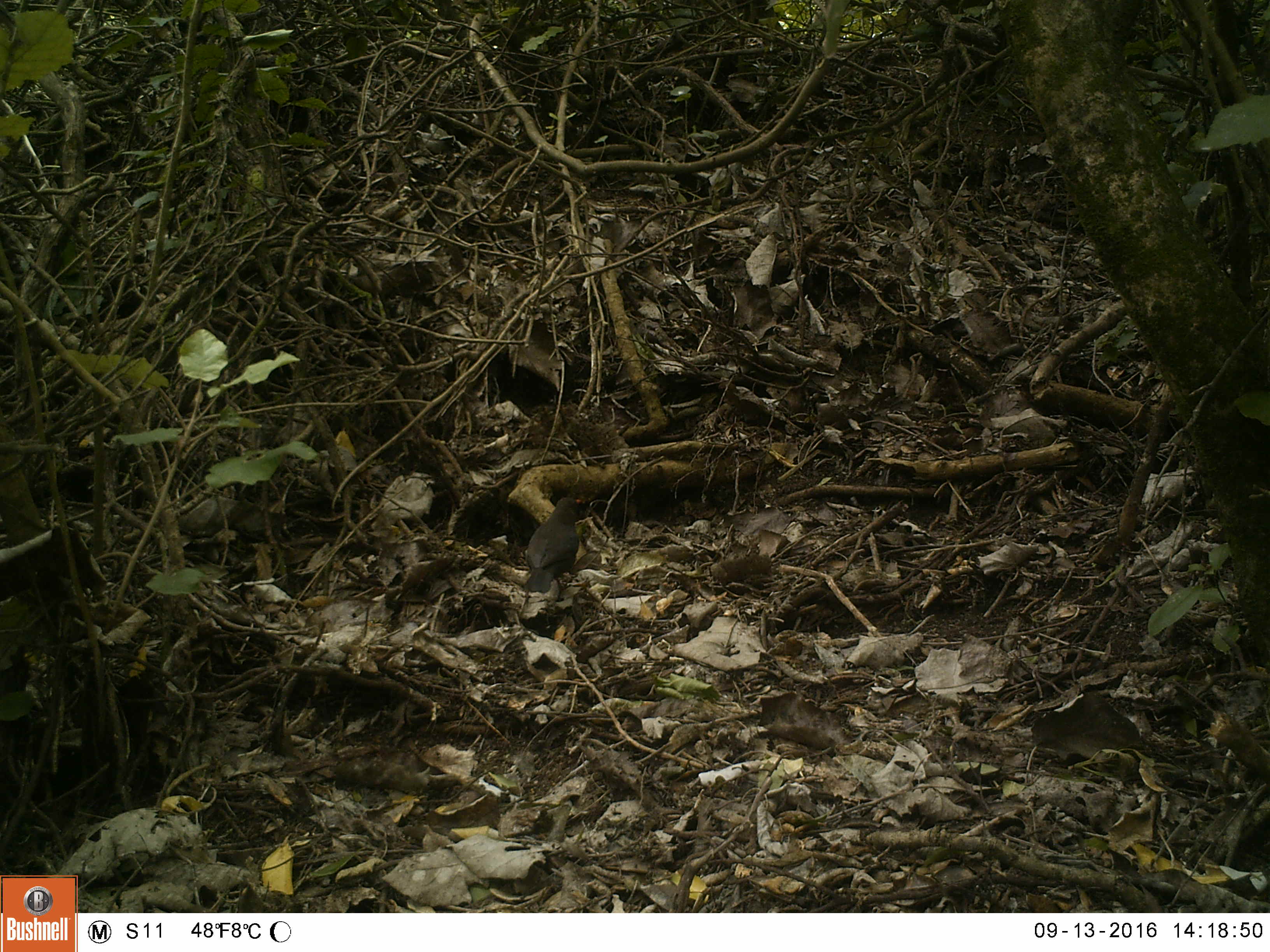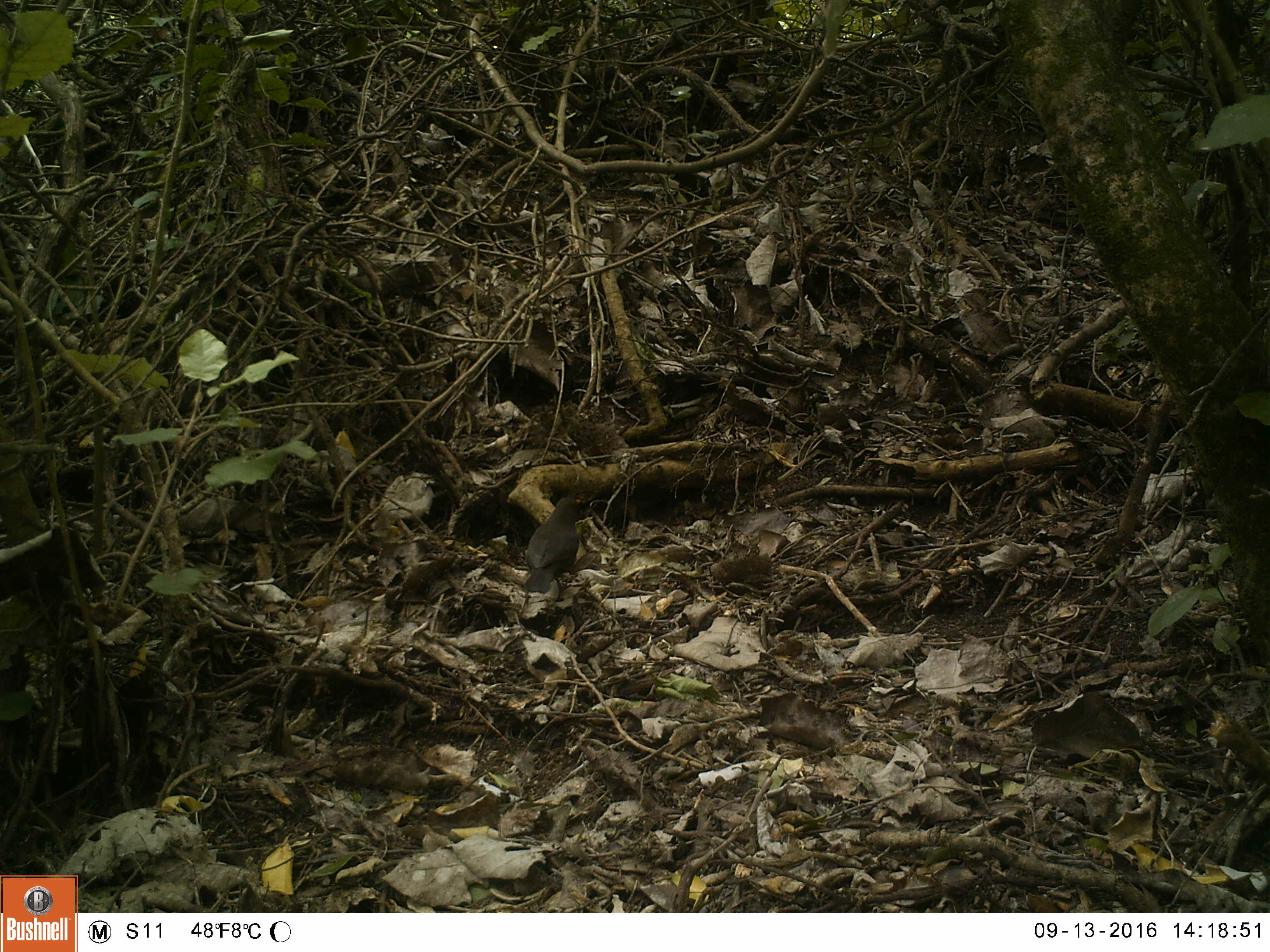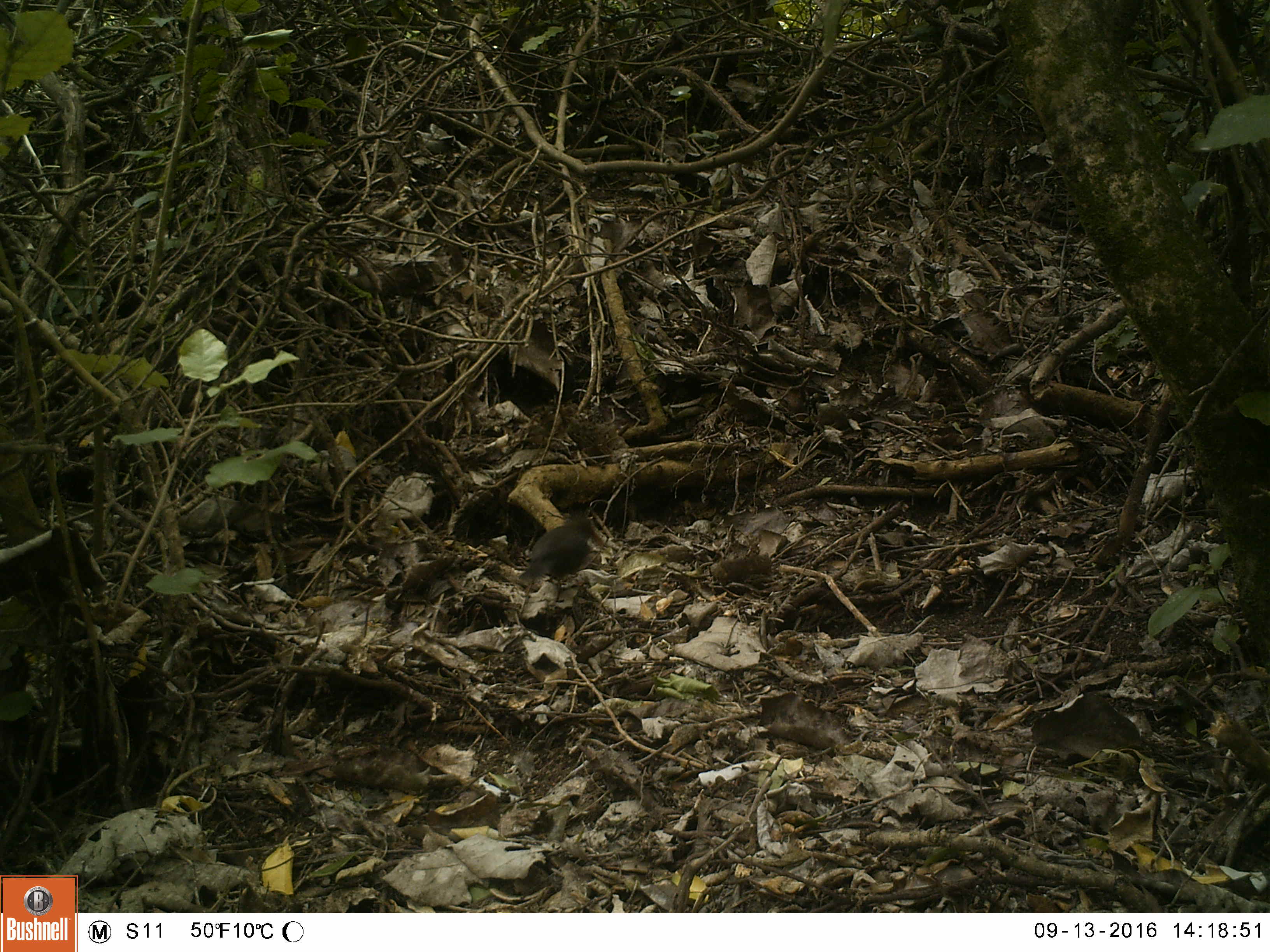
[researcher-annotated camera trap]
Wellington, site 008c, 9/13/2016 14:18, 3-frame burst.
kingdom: Animalia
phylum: Chordata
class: Aves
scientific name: Aves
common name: bird